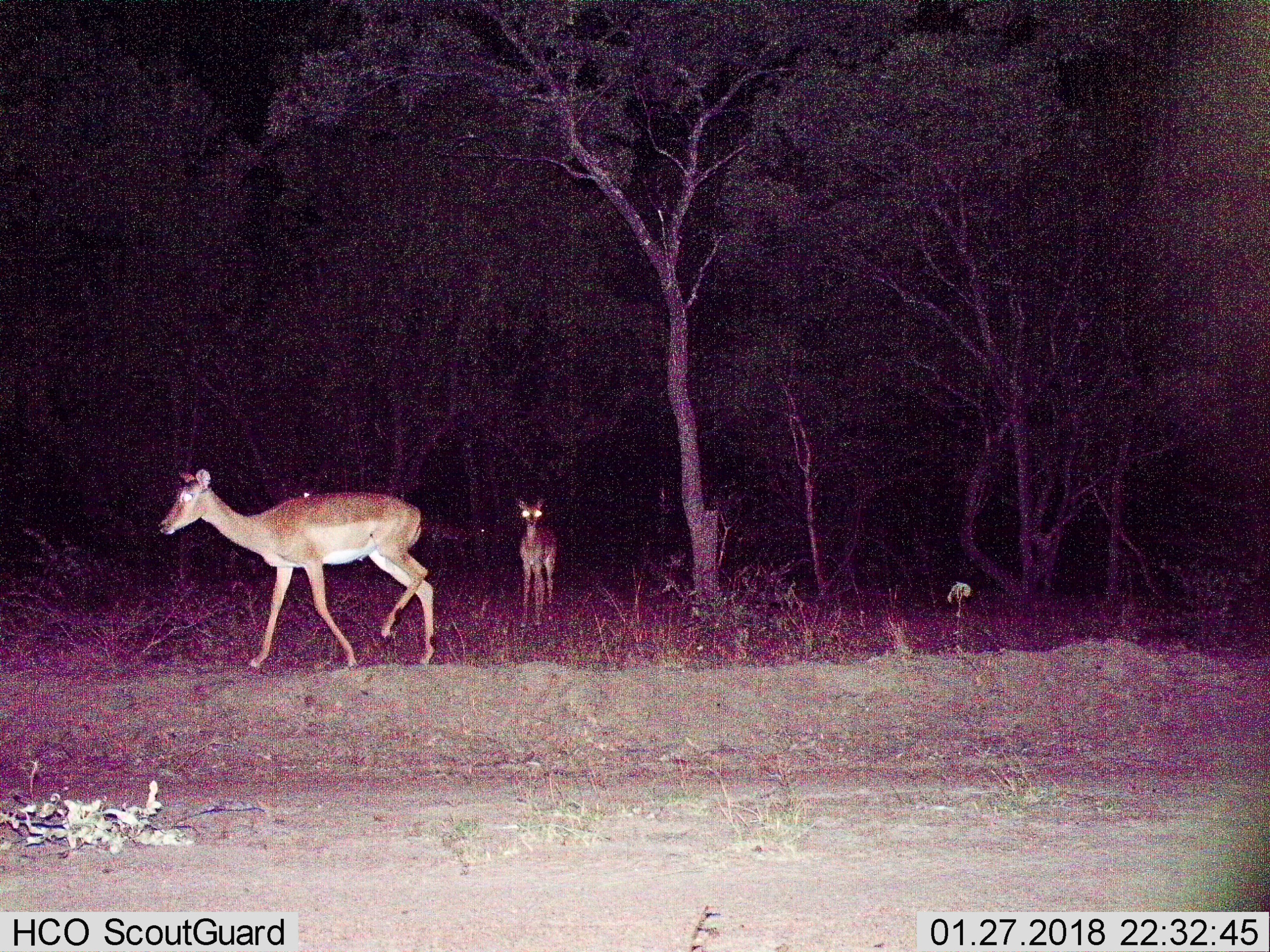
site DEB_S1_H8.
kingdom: Animalia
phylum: Chordata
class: Mammalia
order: Artiodactyla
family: Bovidae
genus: Aepyceros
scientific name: Aepyceros melampus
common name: impala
Impala (Aepyceros melampus), count 3. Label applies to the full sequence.